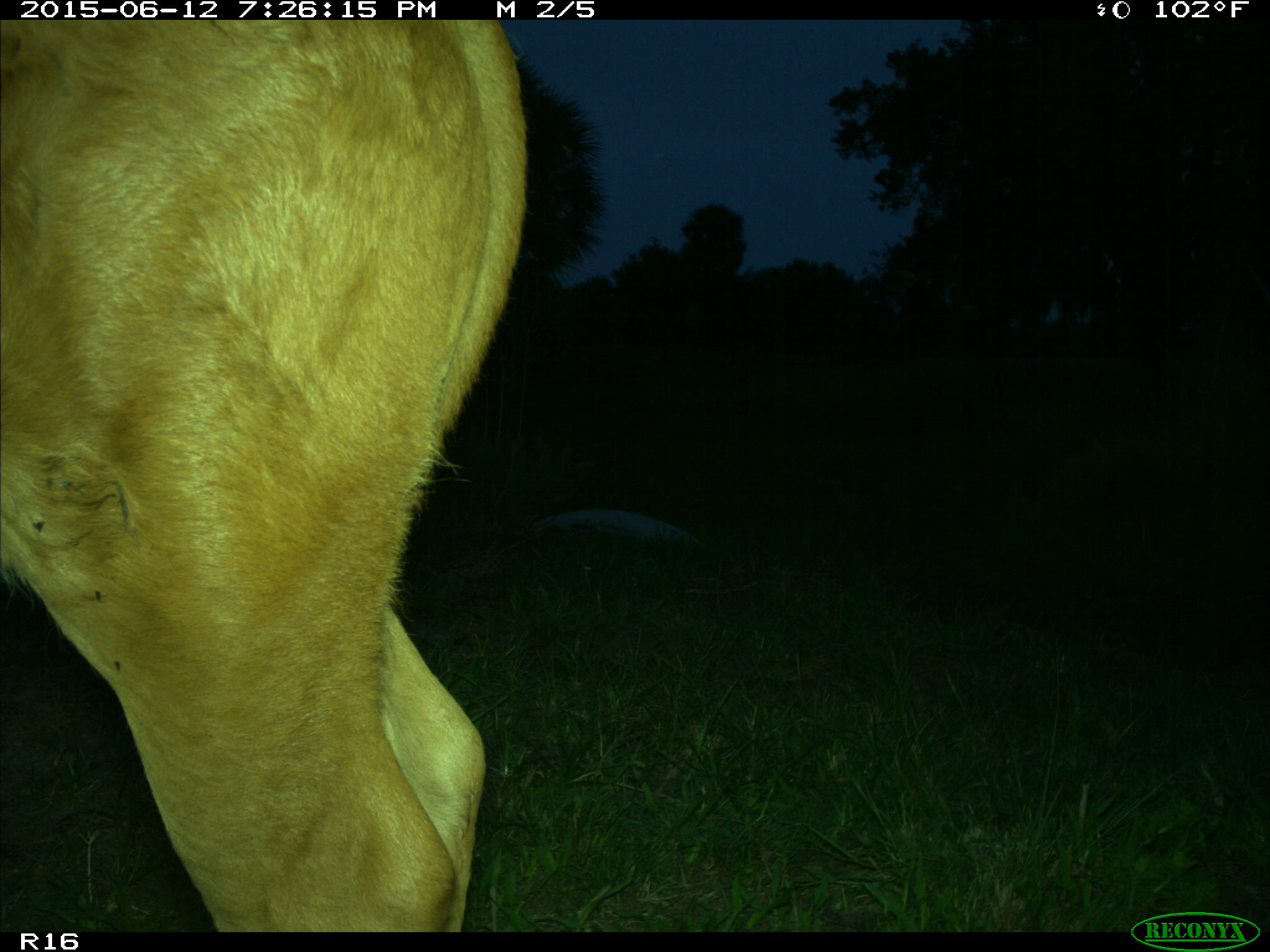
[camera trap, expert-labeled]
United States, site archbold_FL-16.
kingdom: Animalia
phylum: Chordata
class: Mammalia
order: Artiodactyla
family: Bovidae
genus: Bos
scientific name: Bos taurus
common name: domestic cow